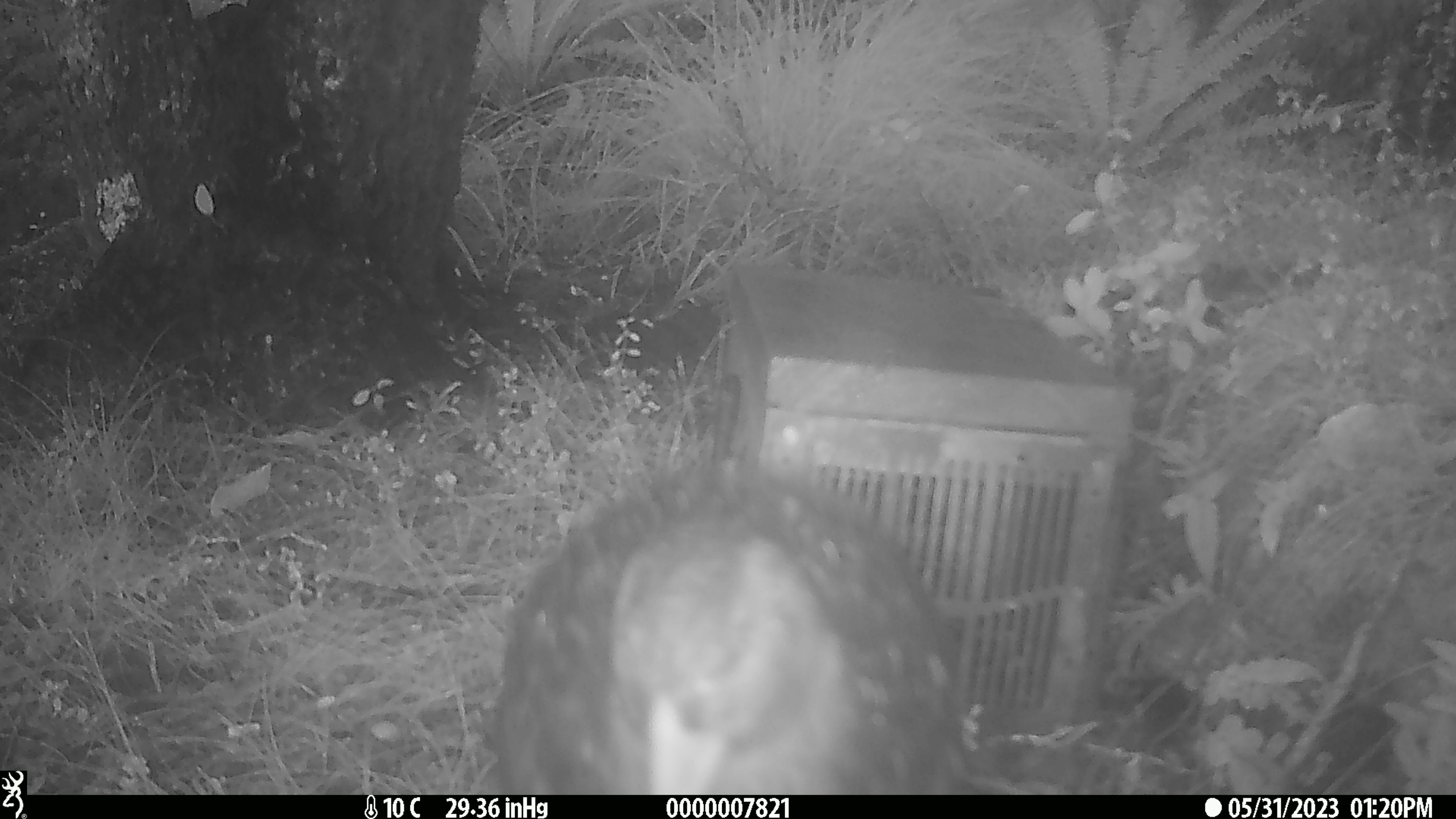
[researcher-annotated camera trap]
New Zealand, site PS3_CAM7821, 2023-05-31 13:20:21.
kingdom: Animalia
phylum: Chordata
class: Aves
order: Gruiformes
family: Rallidae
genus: Gallirallus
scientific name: Gallirallus australis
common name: weka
Weka (Gallirallus australis).